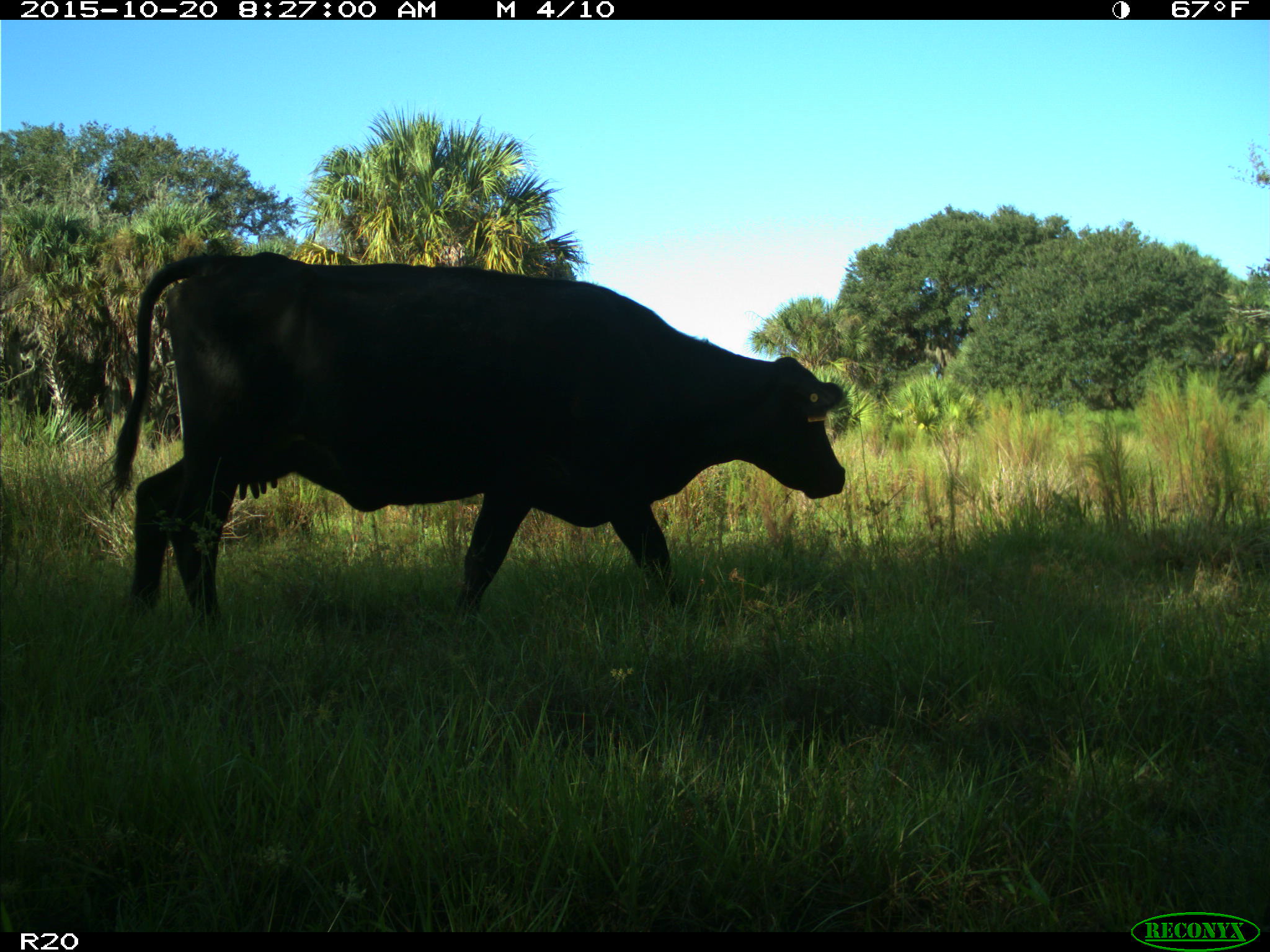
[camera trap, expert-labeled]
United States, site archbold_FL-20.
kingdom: Animalia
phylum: Chordata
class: Mammalia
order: Artiodactyla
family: Bovidae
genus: Bos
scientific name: Bos taurus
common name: domestic cow